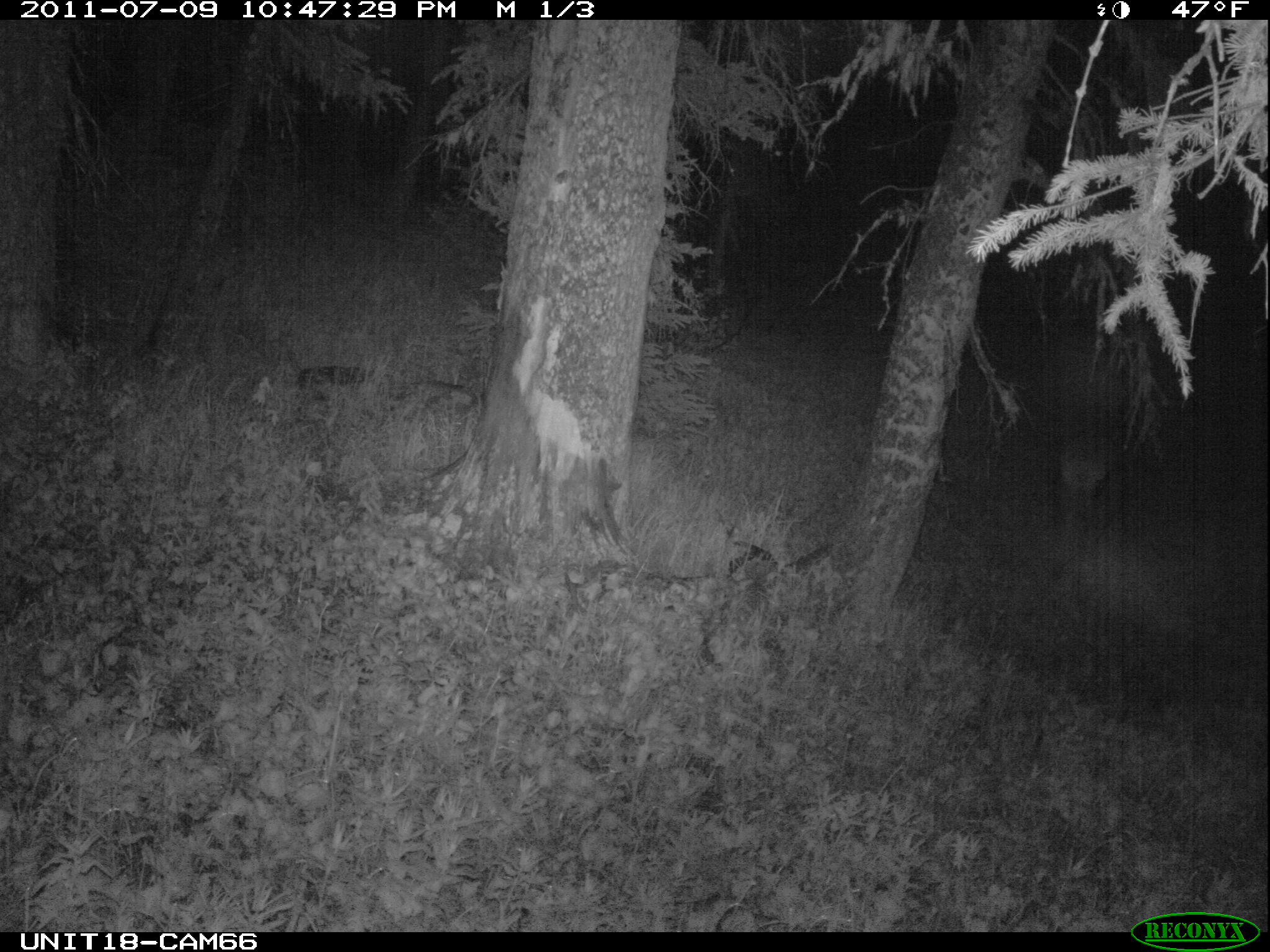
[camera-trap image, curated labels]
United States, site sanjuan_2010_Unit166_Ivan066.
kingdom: Animalia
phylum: Chordata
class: Mammalia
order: Artiodactyla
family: Cervidae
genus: Cervus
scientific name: Cervus elaphus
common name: red deer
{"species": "Cervus elaphus (red deer)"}